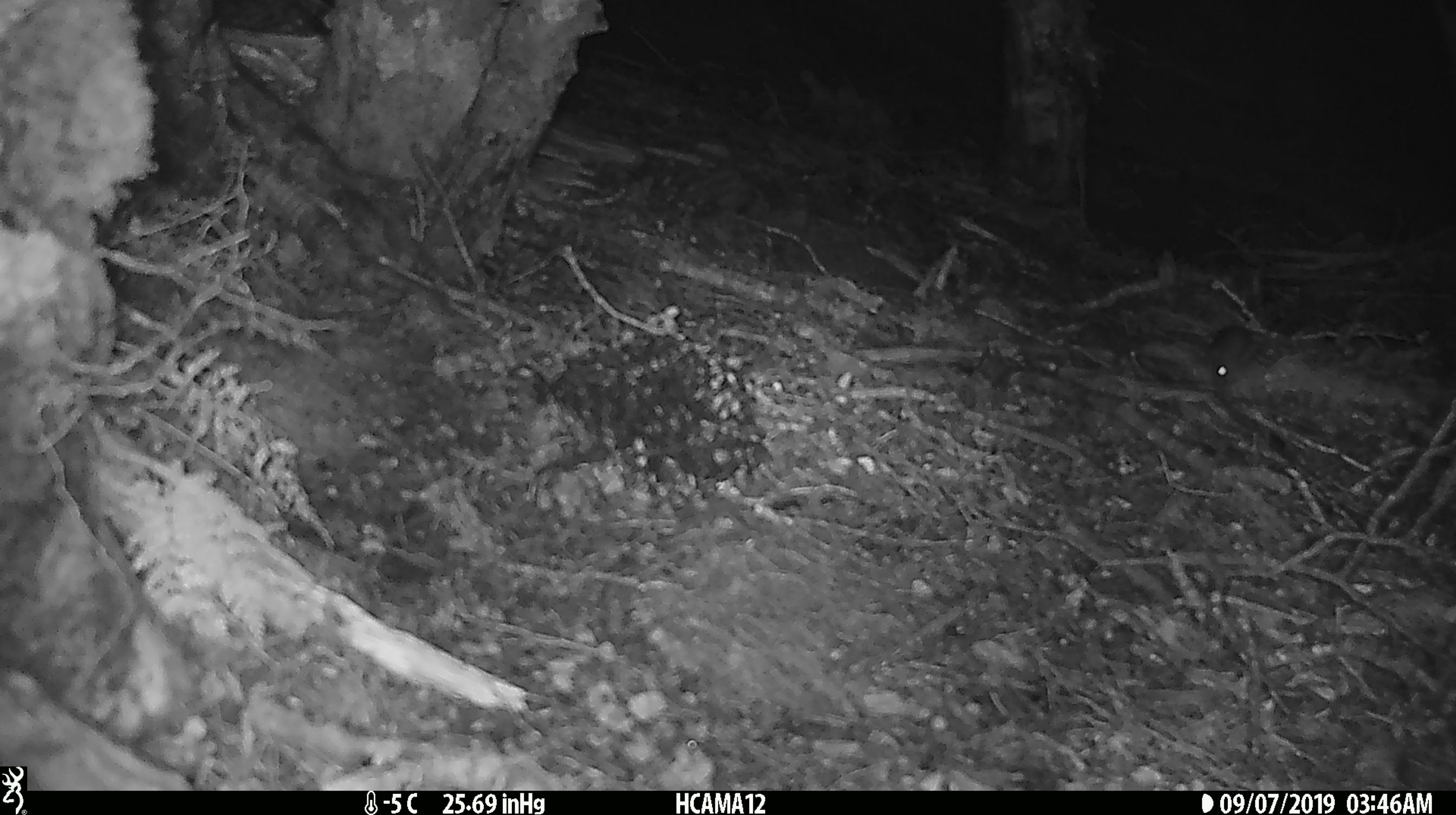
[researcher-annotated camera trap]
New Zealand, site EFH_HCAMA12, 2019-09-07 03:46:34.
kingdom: Animalia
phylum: Chordata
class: Mammalia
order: Rodentia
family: Muridae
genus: Mus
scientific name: Mus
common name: mouse